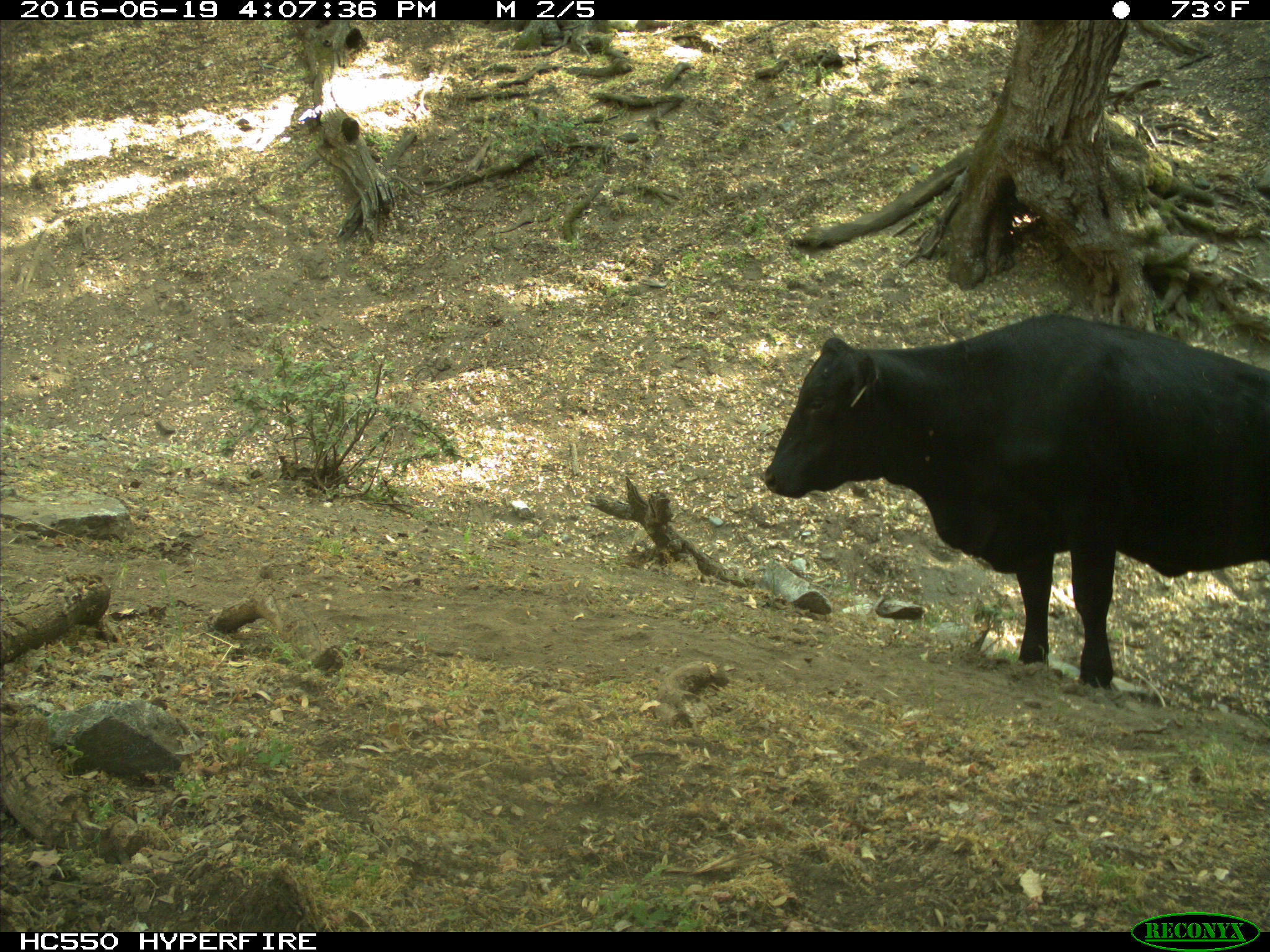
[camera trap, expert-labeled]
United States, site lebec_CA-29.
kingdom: Animalia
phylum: Chordata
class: Mammalia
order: Artiodactyla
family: Bovidae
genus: Bos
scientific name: Bos taurus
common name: domestic cow